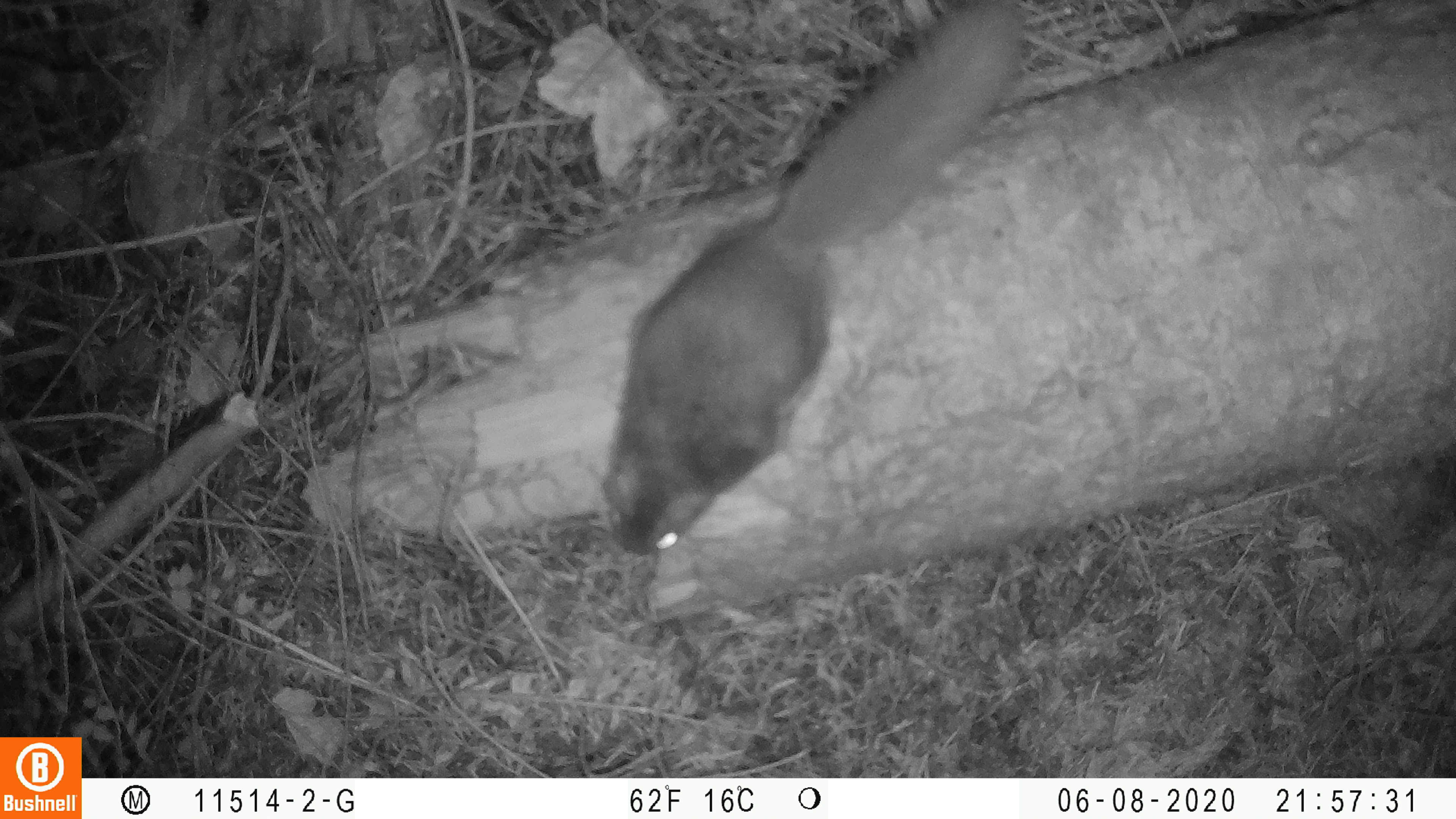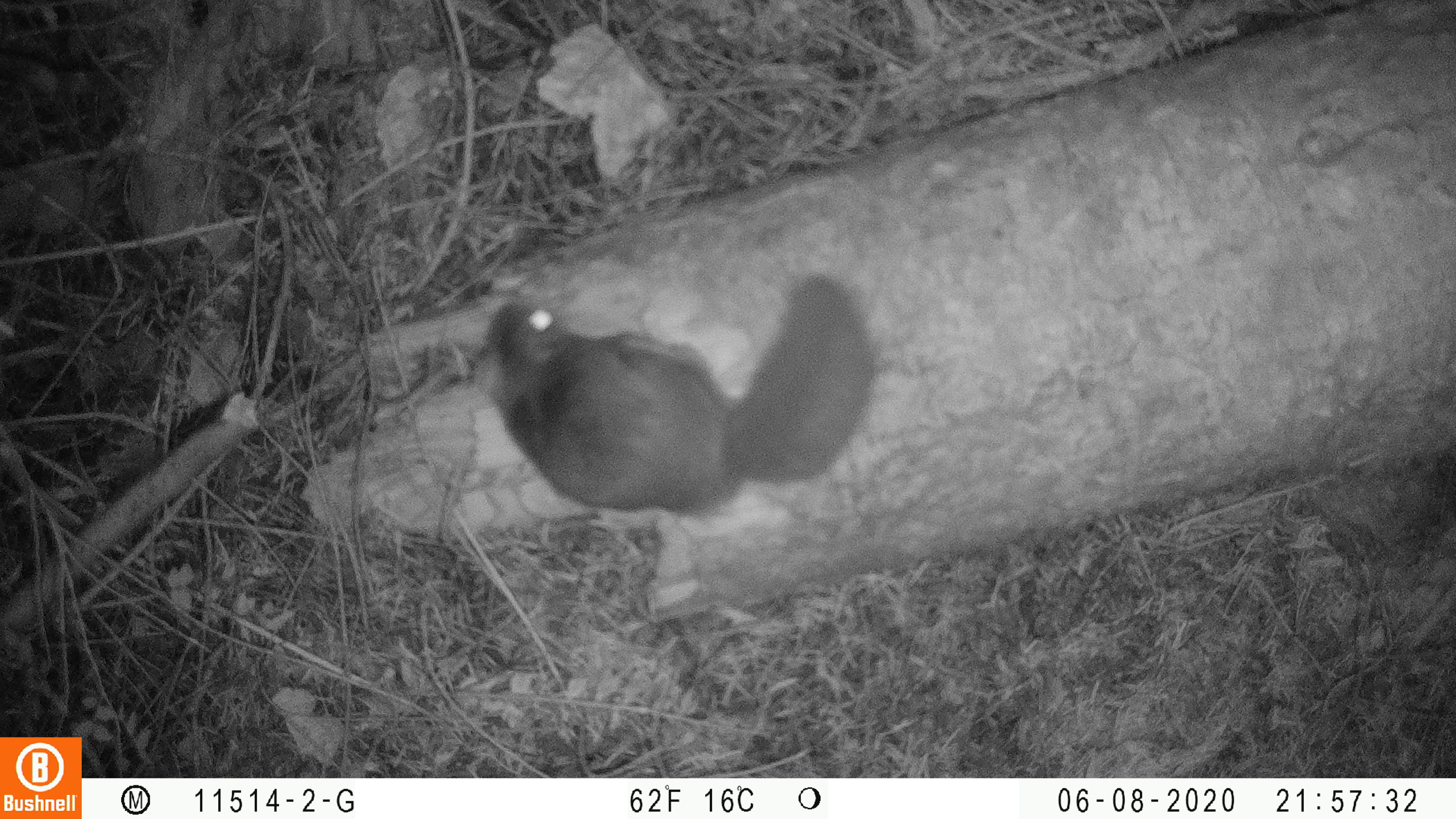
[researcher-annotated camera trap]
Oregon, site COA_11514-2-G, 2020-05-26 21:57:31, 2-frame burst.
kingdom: Animalia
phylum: Chordata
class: Mammalia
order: Rodentia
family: Sciuridae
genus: Glaucomys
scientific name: Glaucomys oregonensis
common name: humboldt's flying squirrel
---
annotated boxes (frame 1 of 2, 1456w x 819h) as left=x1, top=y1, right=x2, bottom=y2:
humboldt's flying squirrel: left=591, top=1, right=1035, bottom=565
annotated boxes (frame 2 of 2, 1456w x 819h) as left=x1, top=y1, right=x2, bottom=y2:
humboldt's flying squirrel: left=465, top=262, right=889, bottom=530